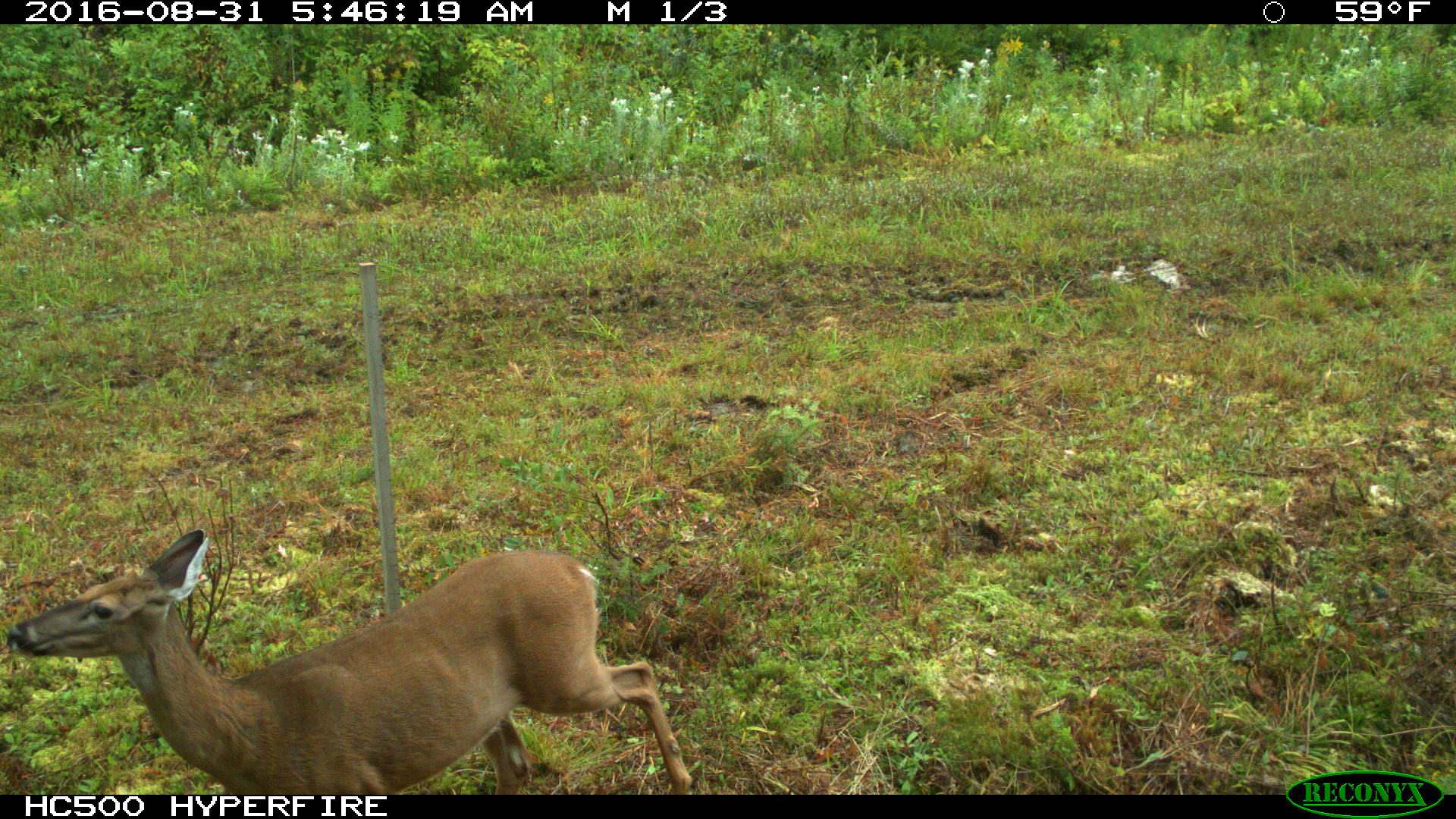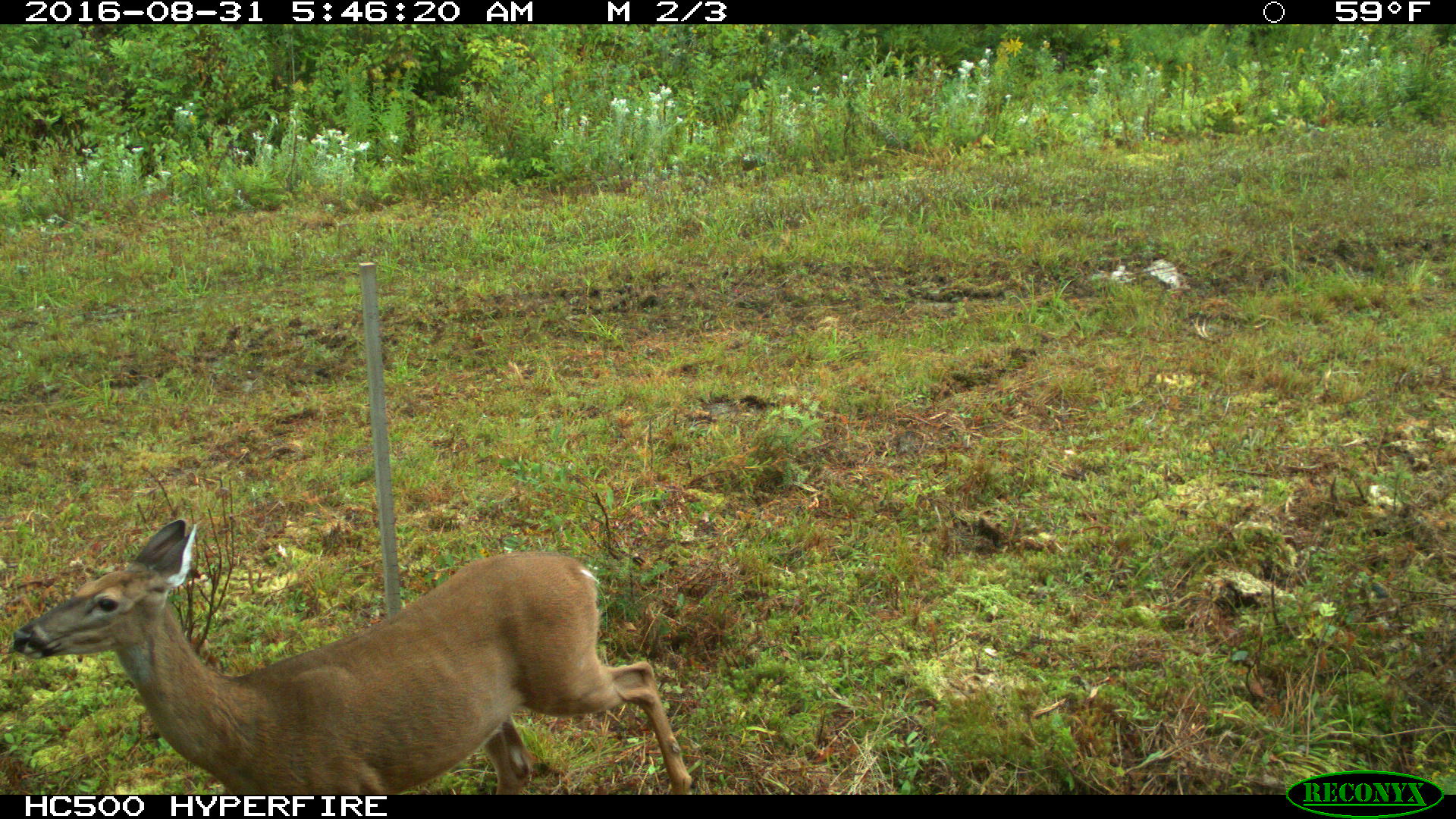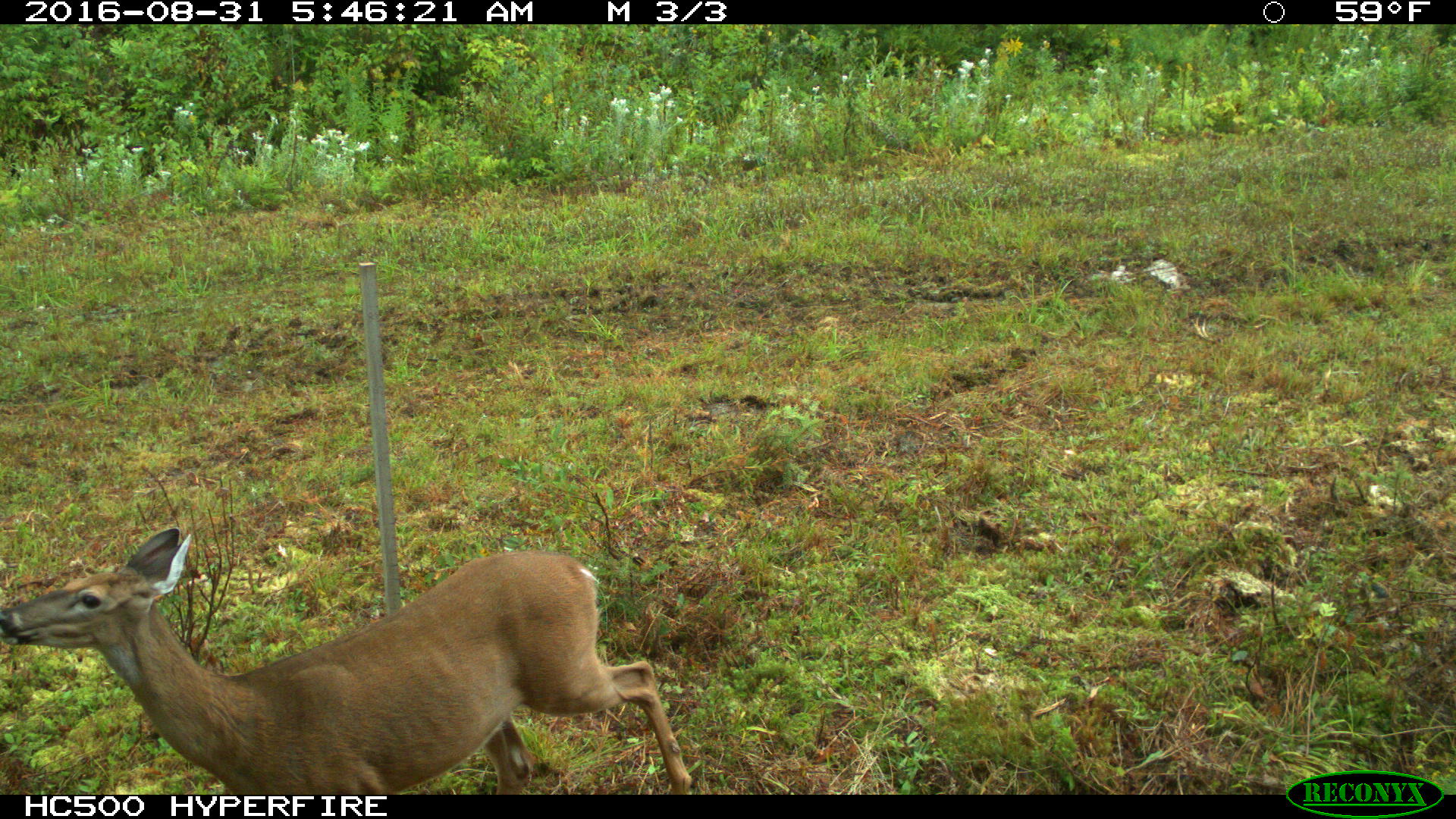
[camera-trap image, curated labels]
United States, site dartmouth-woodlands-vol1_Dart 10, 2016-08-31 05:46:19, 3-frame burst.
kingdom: Animalia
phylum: Chordata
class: Mammalia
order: Artiodactyla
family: Cervidae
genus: Odocoileus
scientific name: Odocoileus virginianus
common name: white-tailed deer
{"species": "white-tailed deer (Odocoileus virginianus)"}